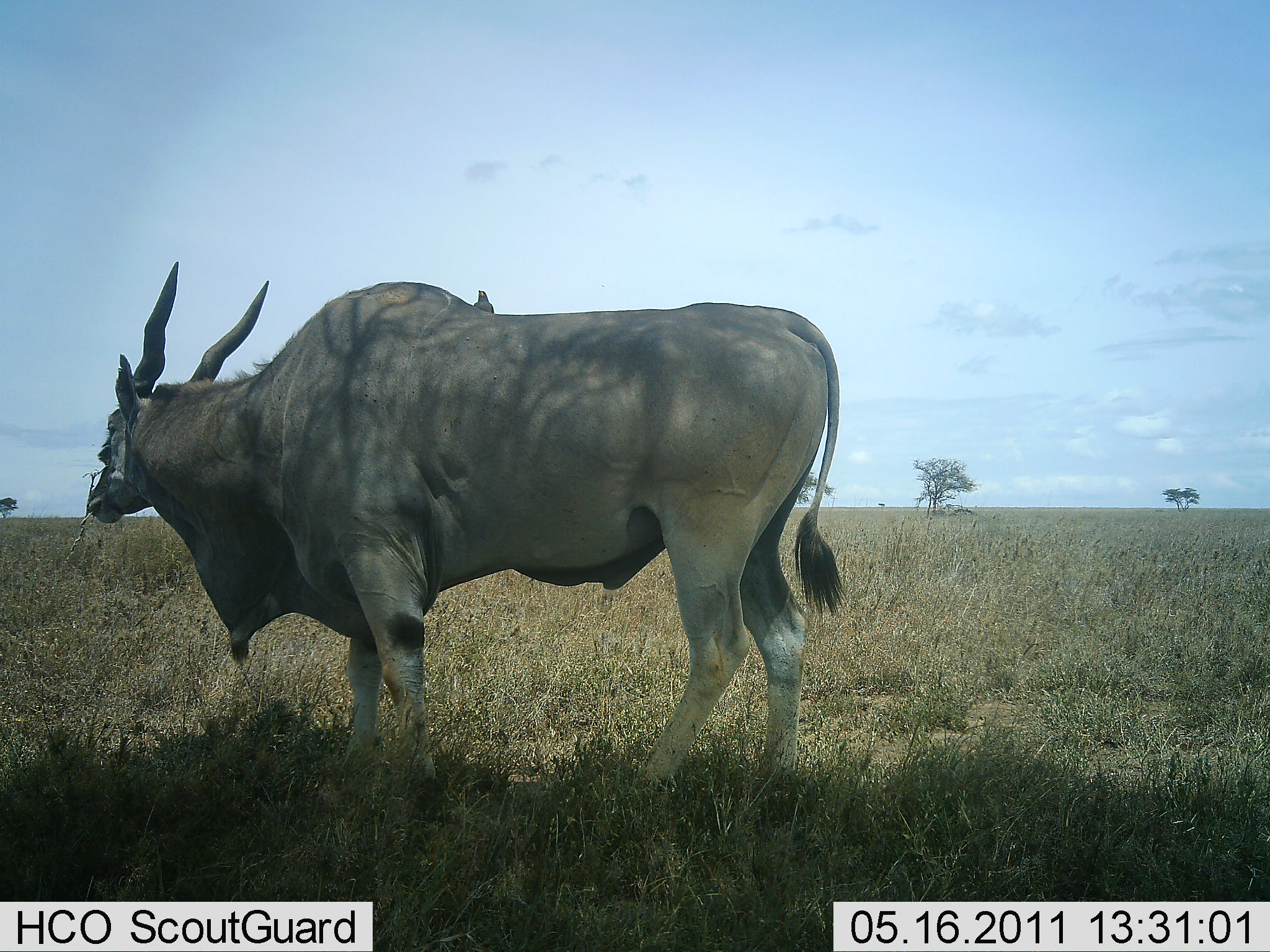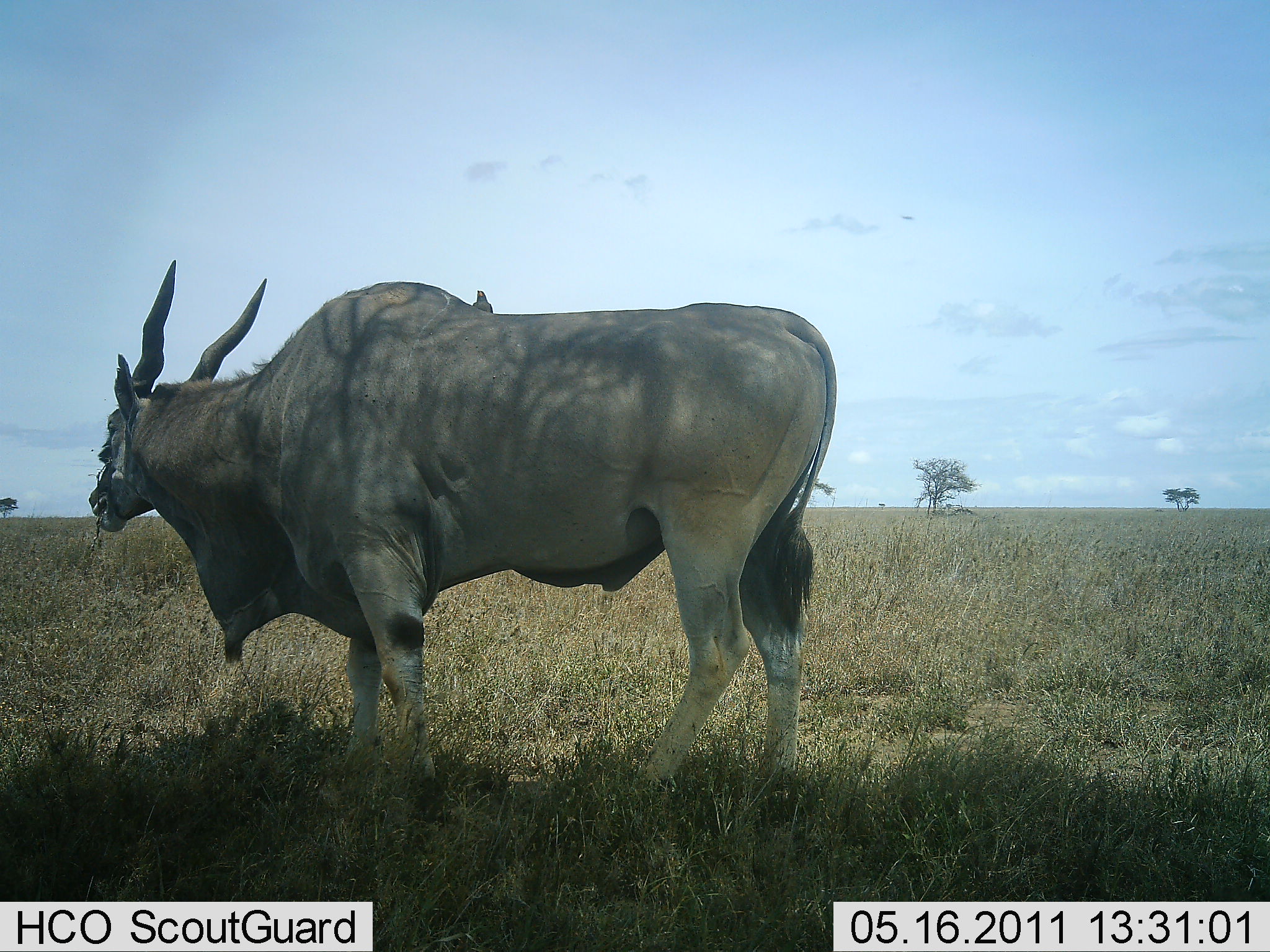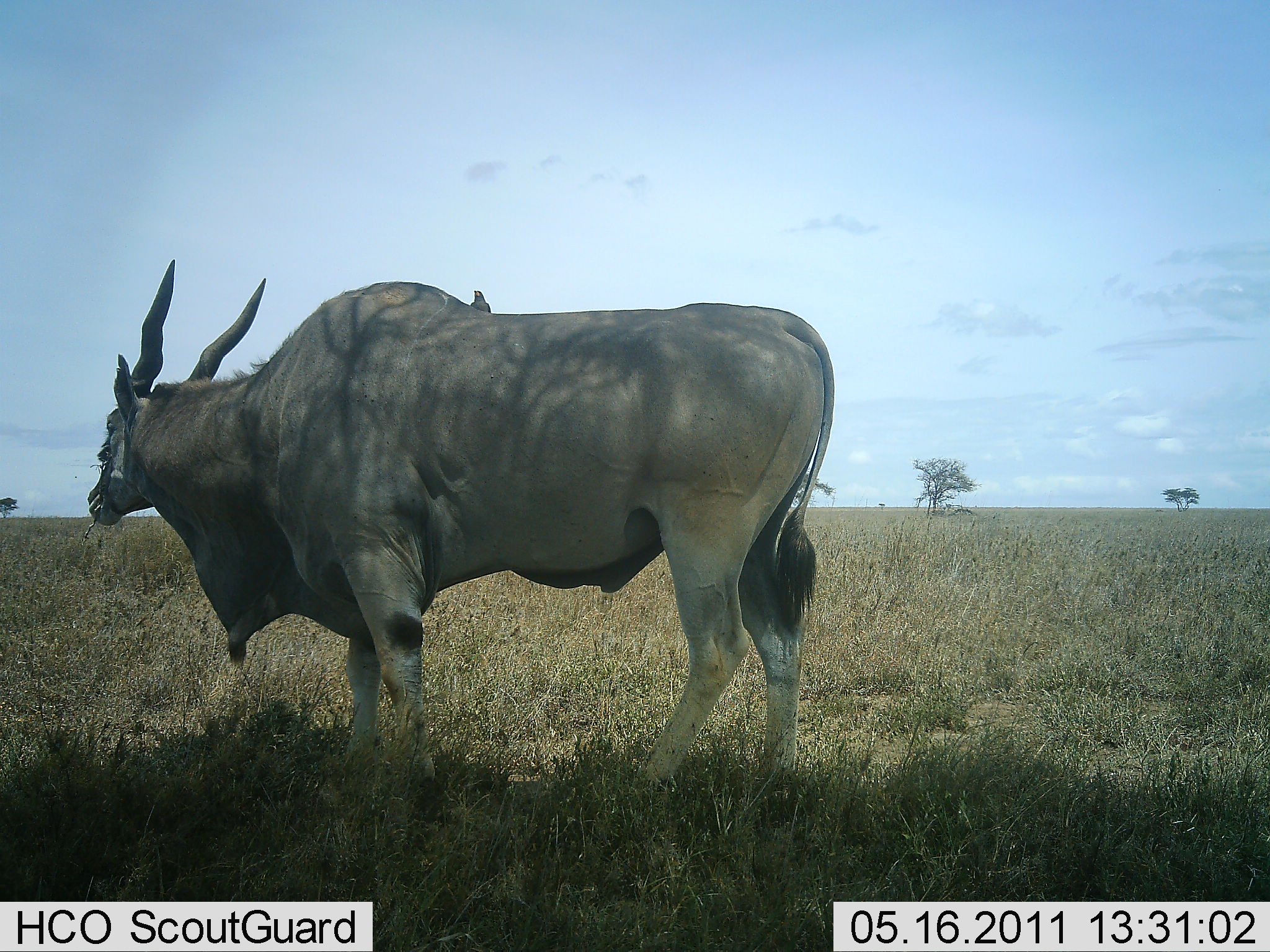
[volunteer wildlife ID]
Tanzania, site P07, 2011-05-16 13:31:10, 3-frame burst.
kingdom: Animalia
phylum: Chordata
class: Mammalia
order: Artiodactyla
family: Bovidae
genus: Tragelaphus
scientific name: Tragelaphus oryx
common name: eland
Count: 1.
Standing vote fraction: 50%.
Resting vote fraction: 0%.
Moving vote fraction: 0%.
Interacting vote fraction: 0%.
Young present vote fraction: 0%.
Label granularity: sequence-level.